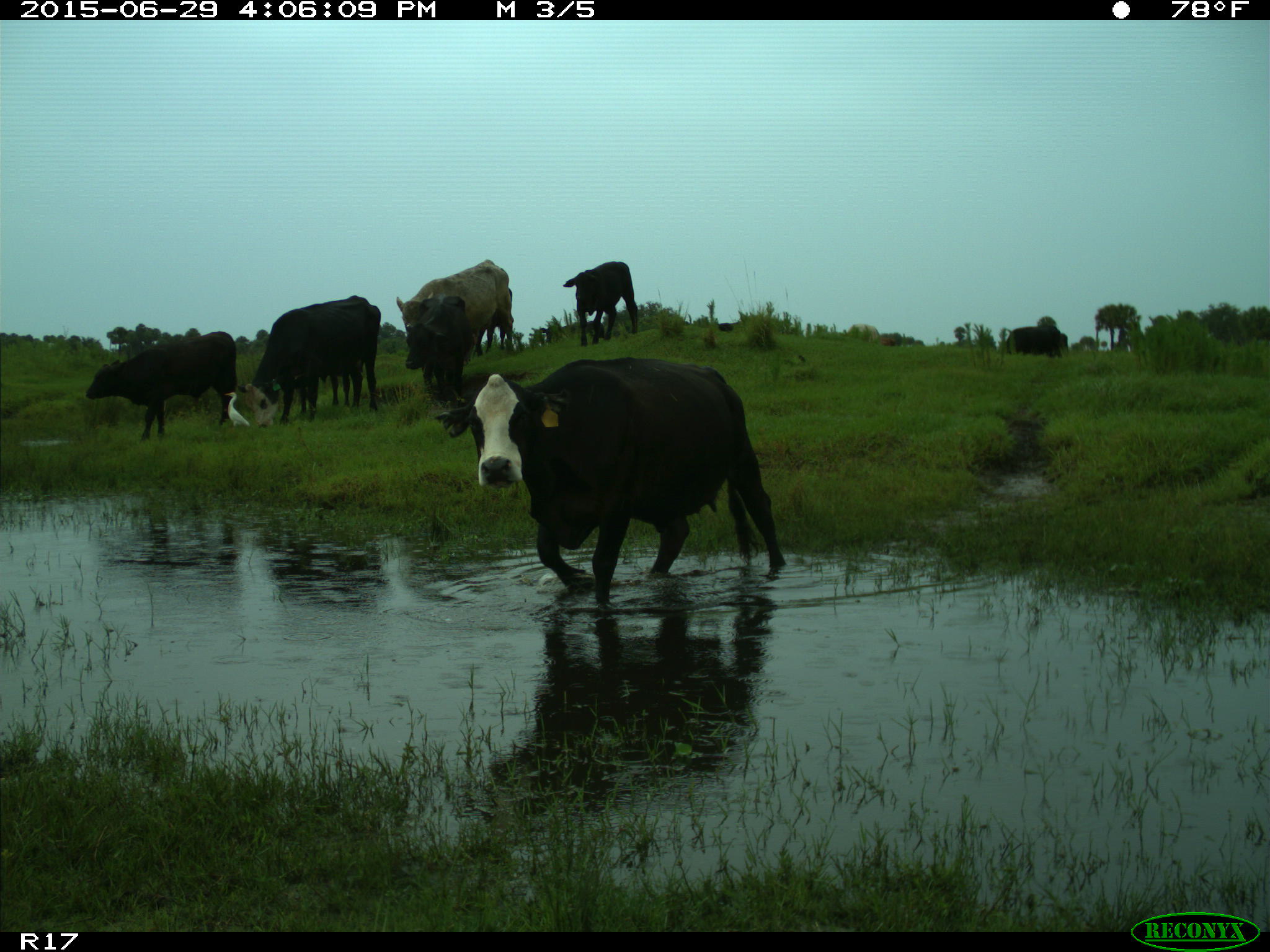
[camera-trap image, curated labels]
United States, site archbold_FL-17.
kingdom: Animalia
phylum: Chordata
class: Mammalia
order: Artiodactyla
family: Bovidae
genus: Bos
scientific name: Bos taurus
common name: domestic cow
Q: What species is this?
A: Bos taurus (domestic cow).